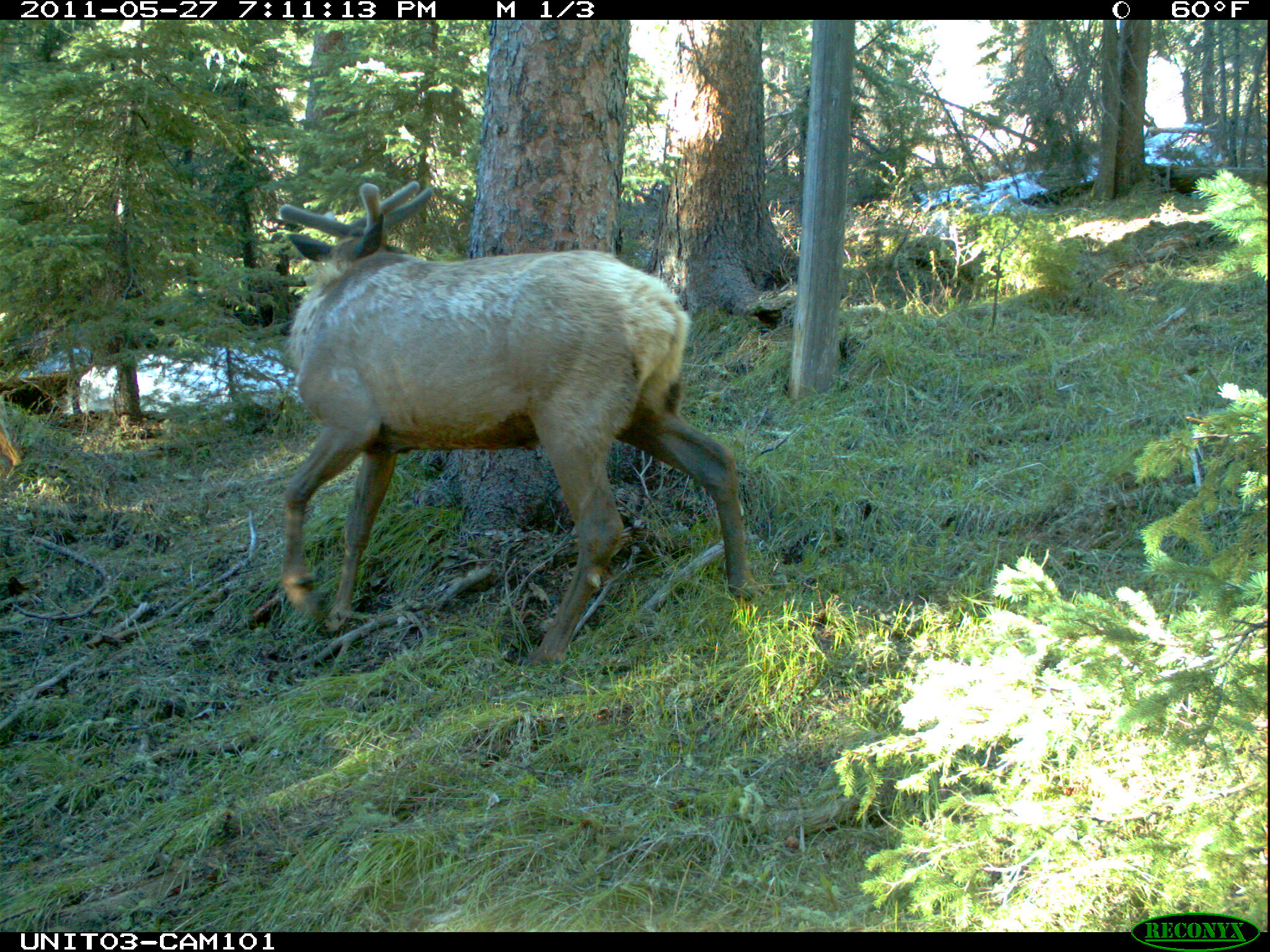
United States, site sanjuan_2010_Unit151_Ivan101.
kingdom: Animalia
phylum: Chordata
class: Mammalia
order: Artiodactyla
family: Cervidae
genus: Cervus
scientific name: Cervus elaphus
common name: red deer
Cervus elaphus (red deer).